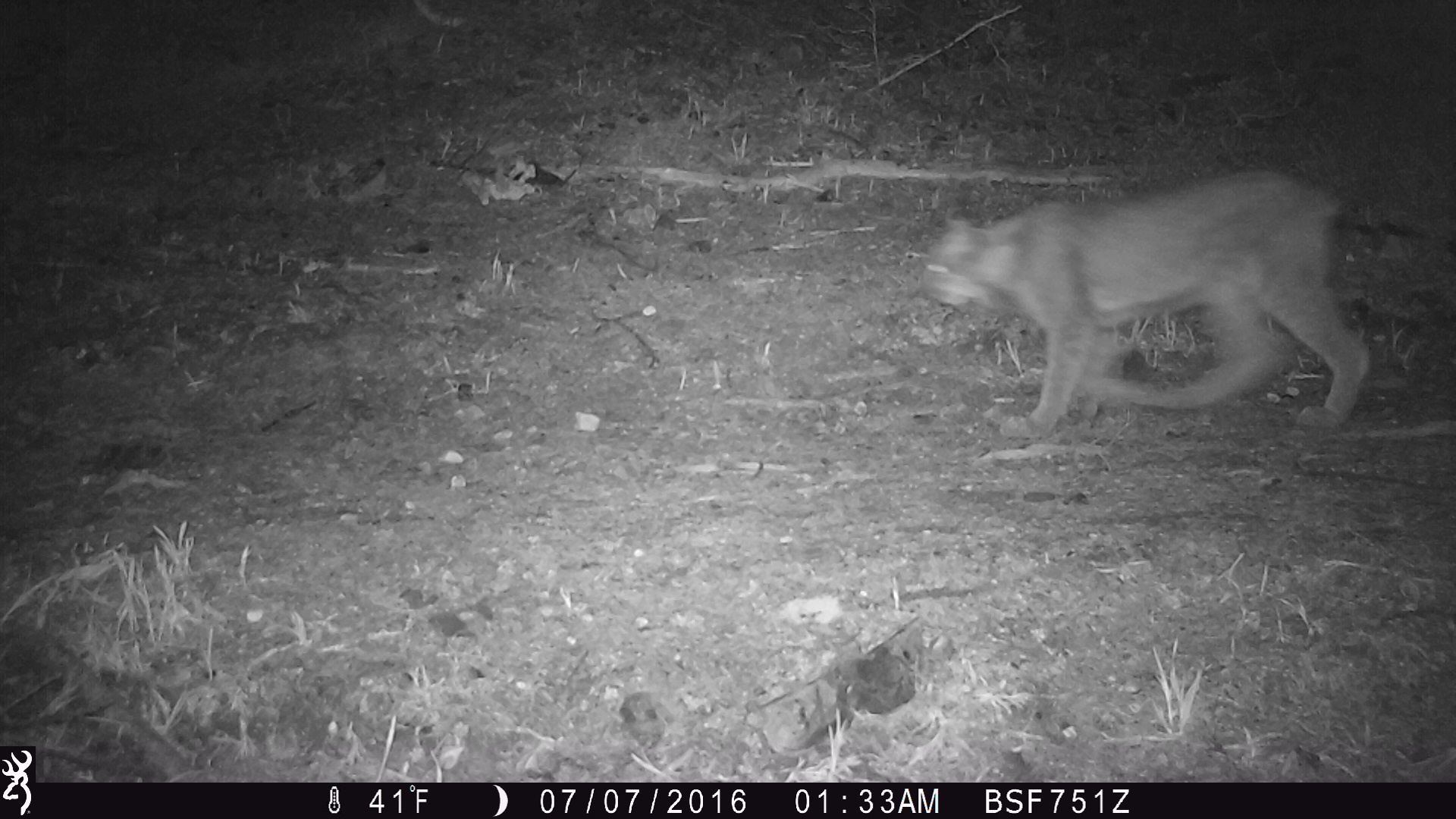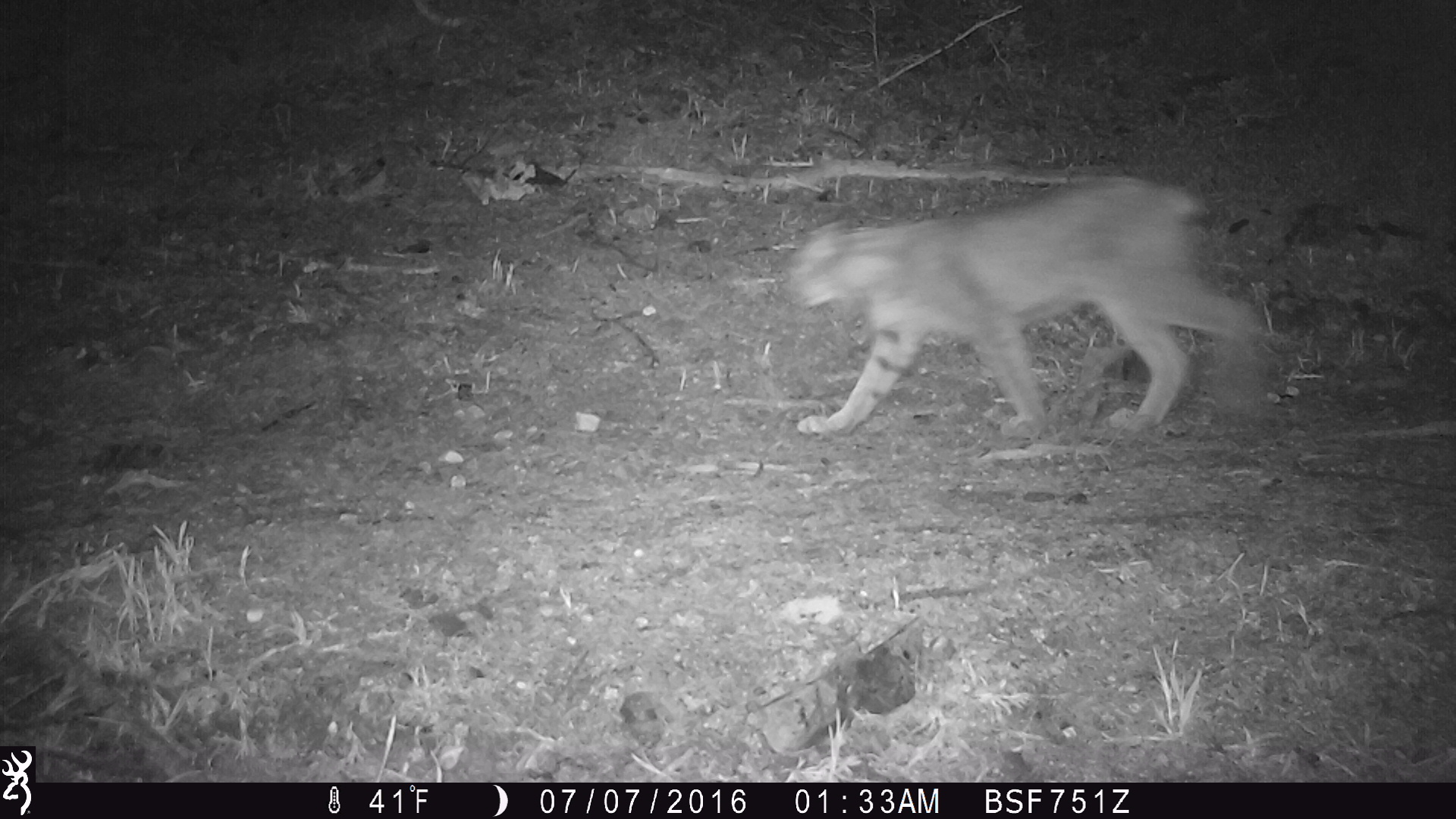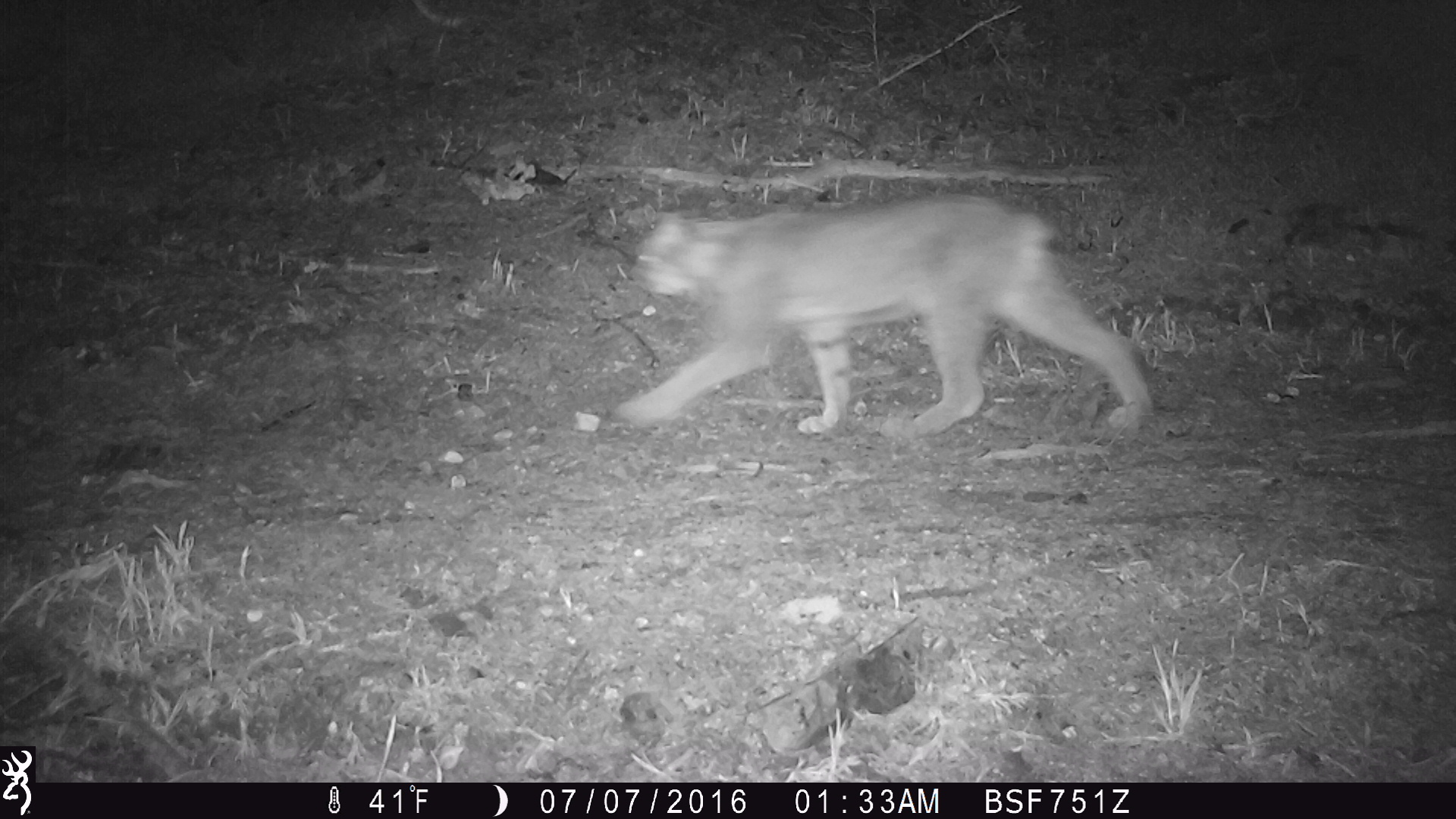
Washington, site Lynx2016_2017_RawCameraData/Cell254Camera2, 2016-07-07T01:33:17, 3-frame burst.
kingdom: Animalia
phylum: Chordata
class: Mammalia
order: Carnivora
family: Felidae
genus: Lynx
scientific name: Lynx canadensis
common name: canada lynx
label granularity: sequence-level